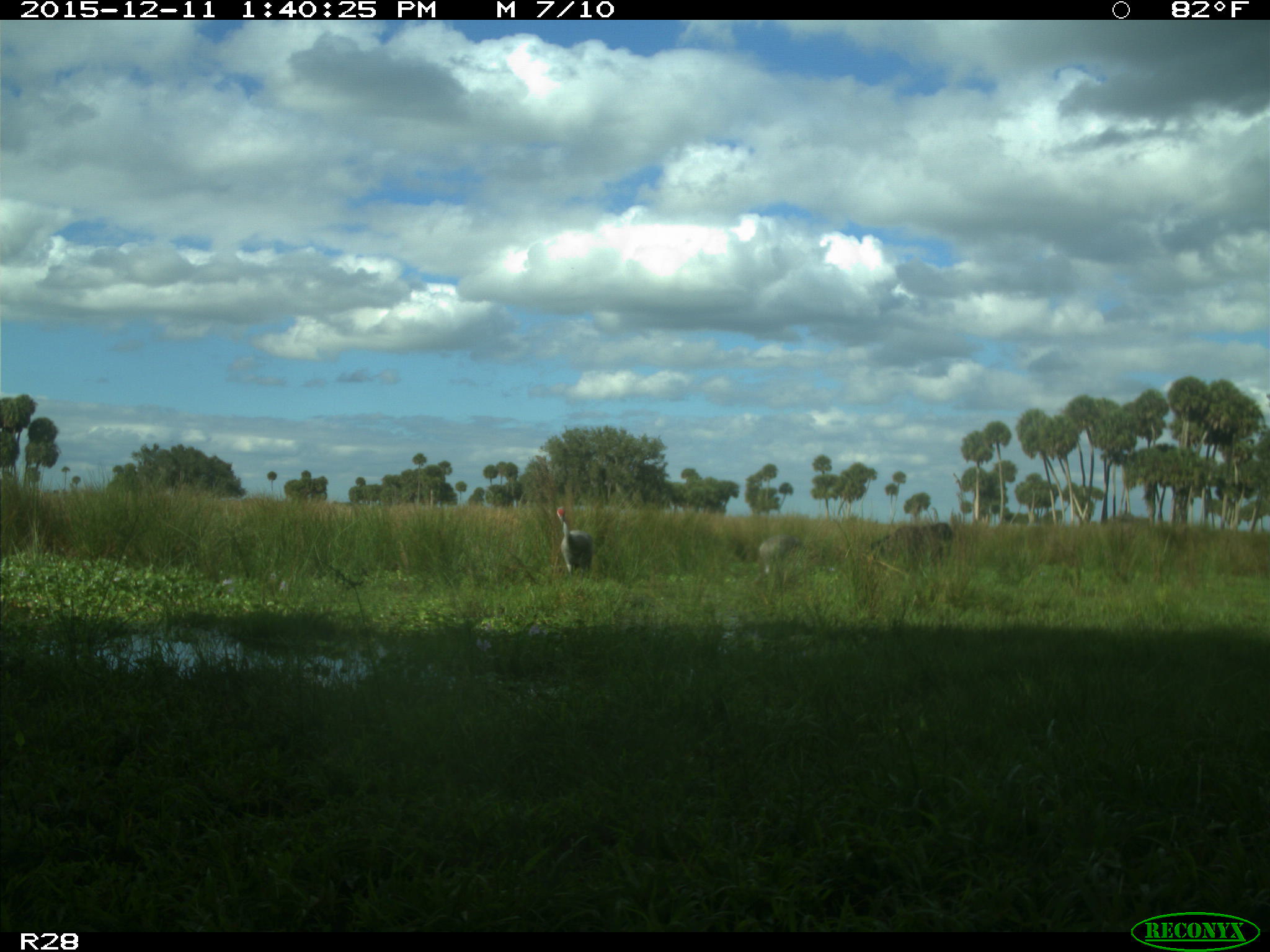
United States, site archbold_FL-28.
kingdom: Animalia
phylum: Chordata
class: Mammalia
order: Artiodactyla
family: Bovidae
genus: Bos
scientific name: Bos taurus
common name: domestic cow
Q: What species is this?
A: Bos taurus (domestic cow).